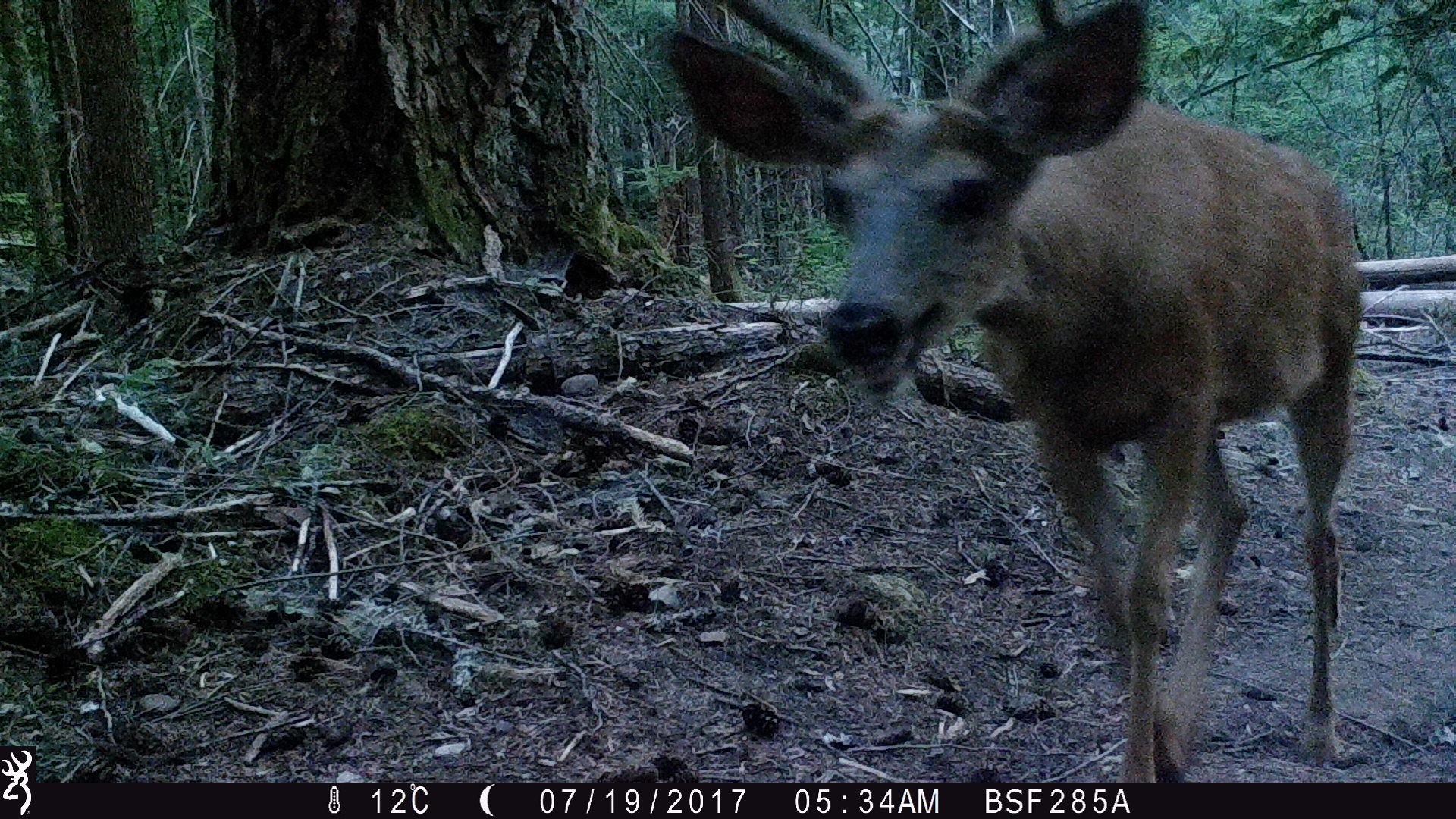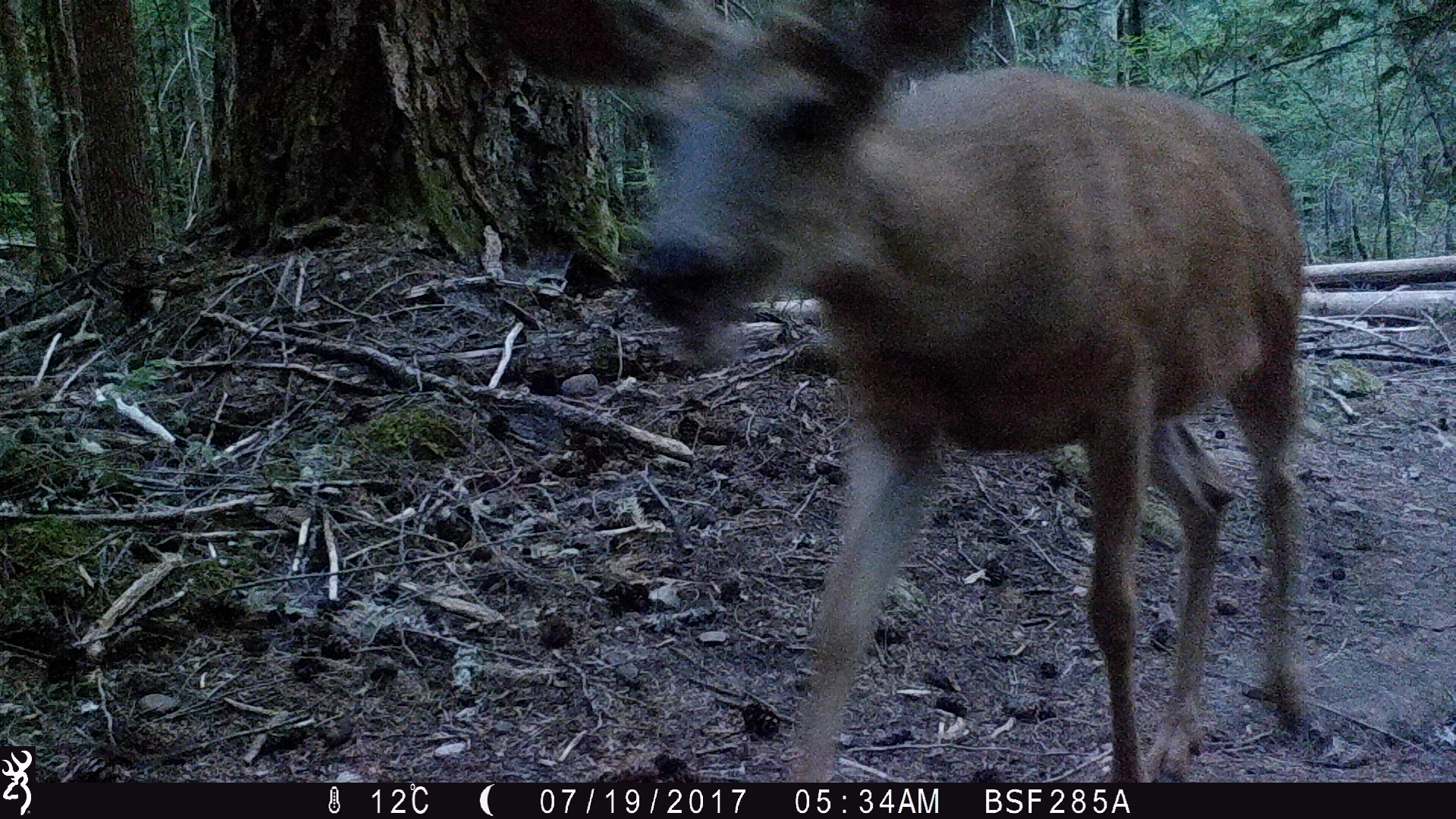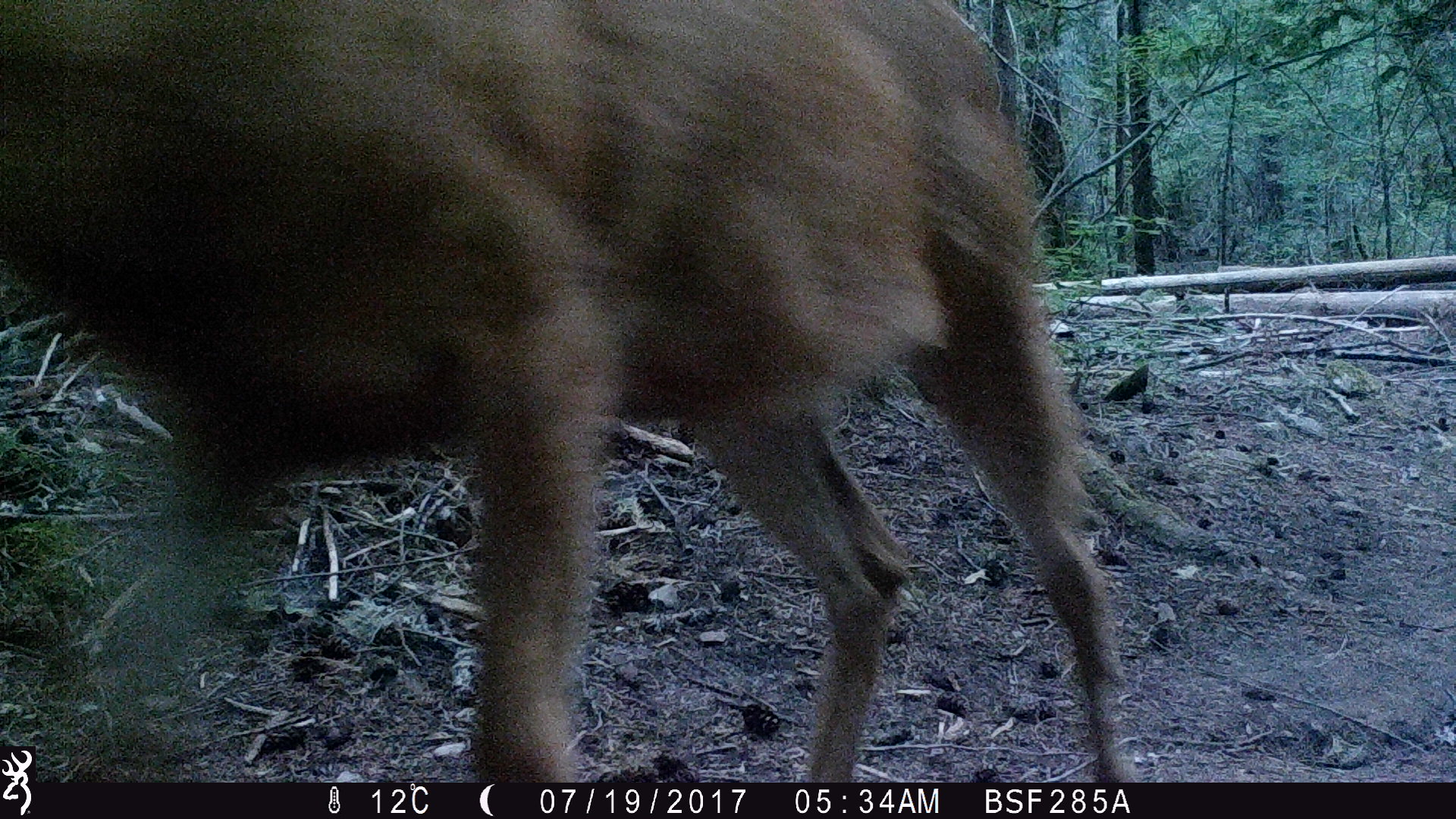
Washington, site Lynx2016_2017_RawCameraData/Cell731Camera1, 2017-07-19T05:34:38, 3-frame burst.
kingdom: Animalia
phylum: Chordata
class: Mammalia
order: Artiodactyla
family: Cervidae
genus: Odocoileus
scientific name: Odocoileus hemionus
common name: mule deer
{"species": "Odocoileus hemionus (mule deer)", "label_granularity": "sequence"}